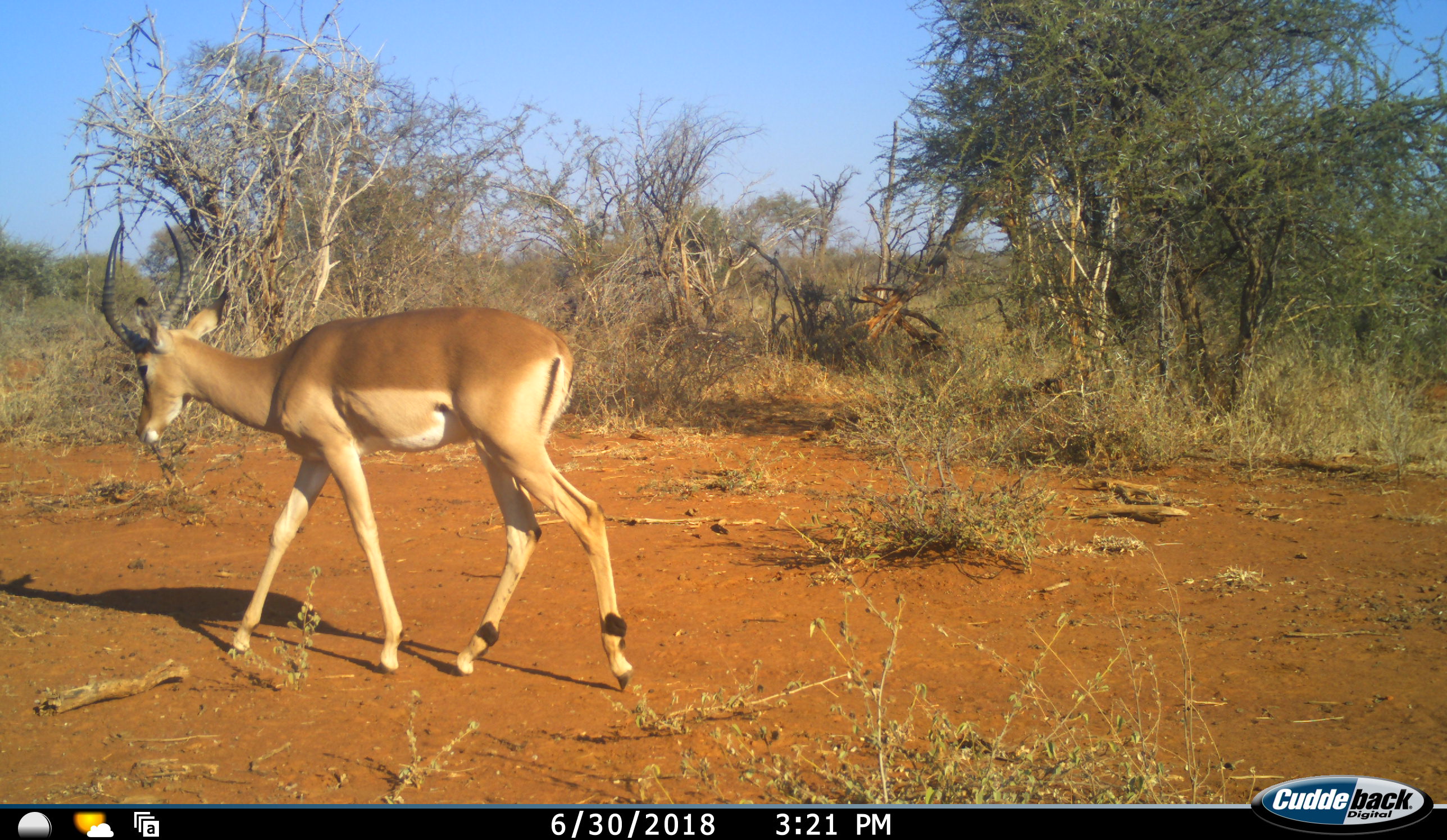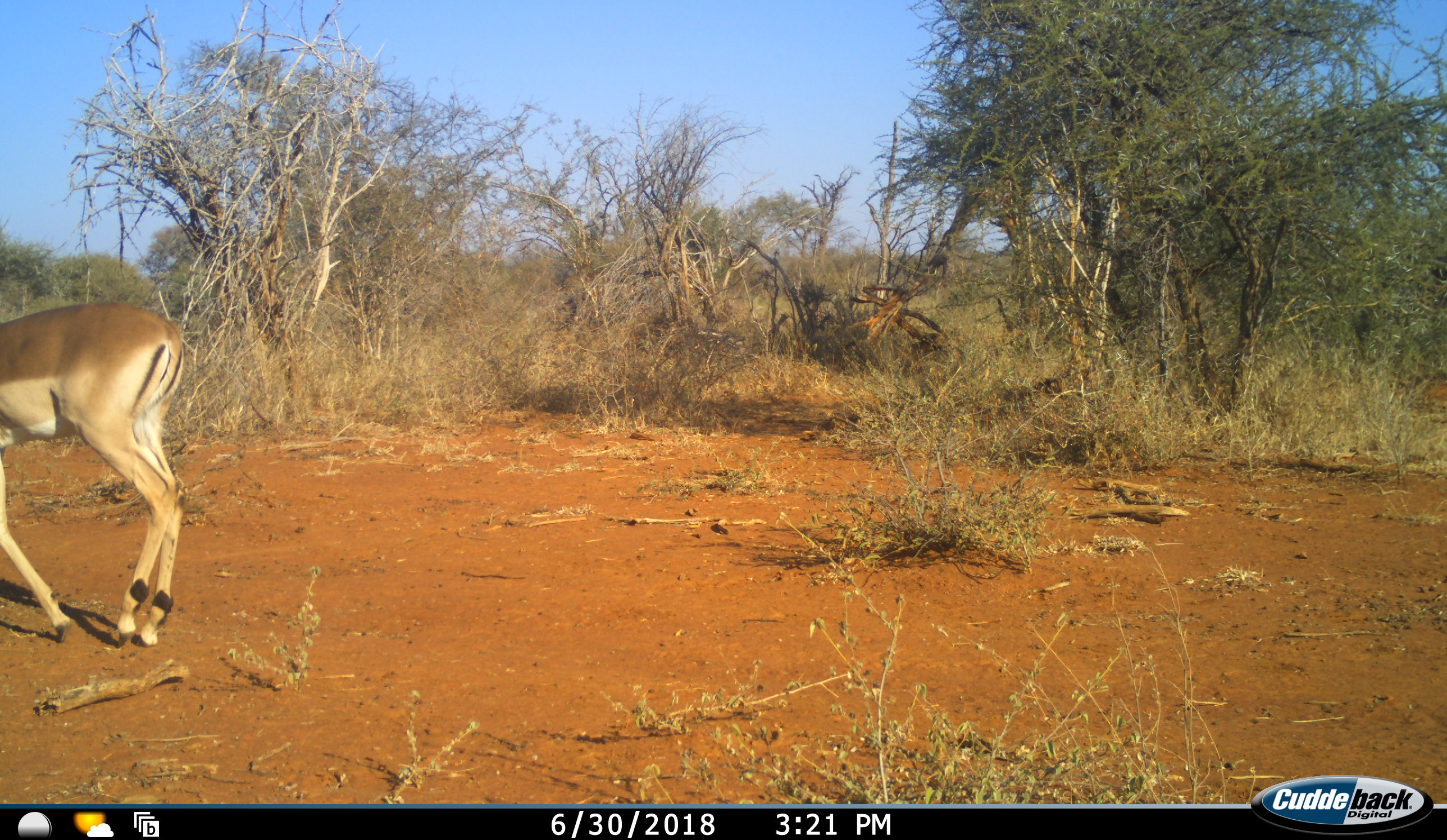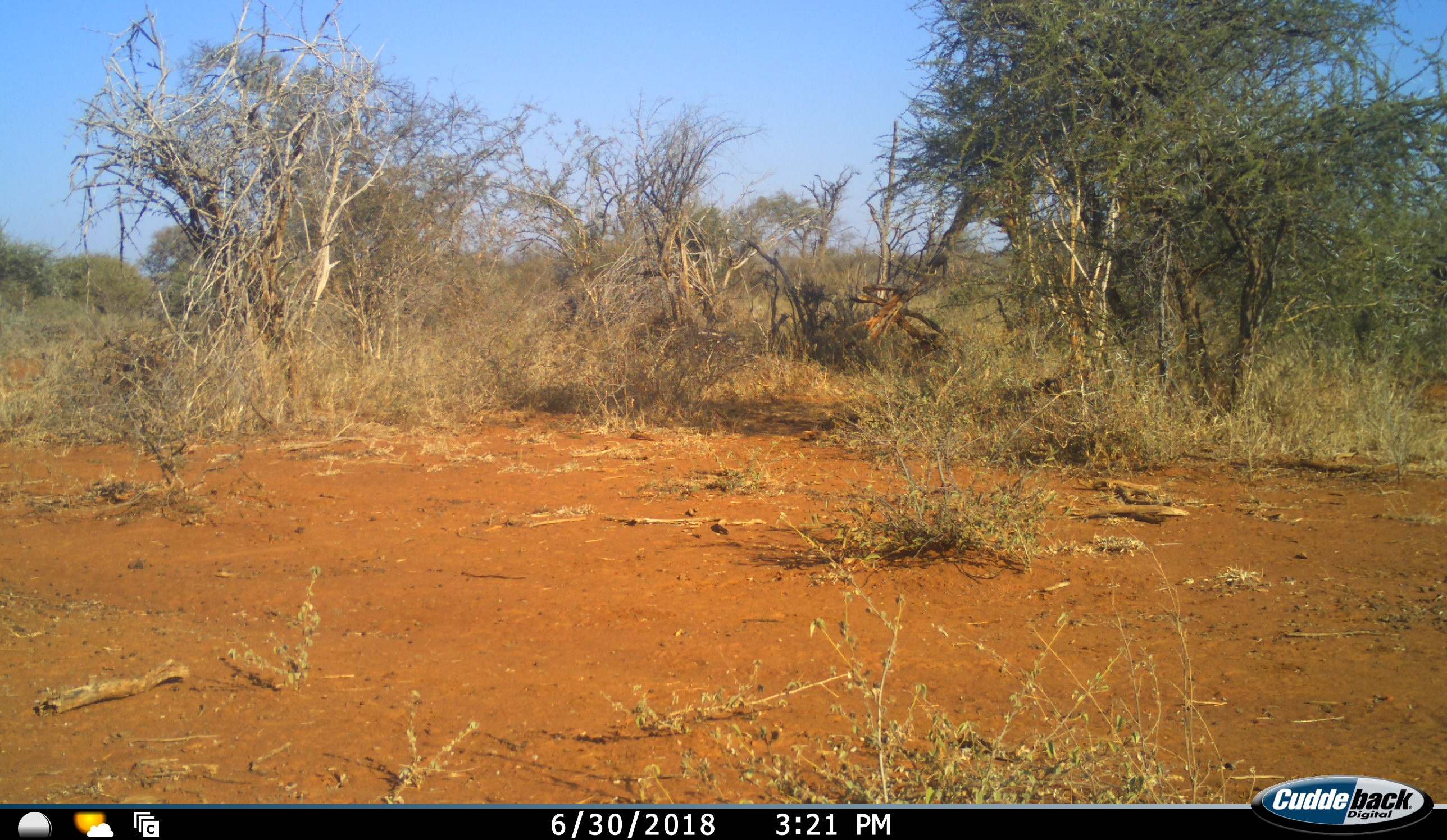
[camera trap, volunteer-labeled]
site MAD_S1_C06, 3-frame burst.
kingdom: Animalia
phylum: Chordata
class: Mammalia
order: Artiodactyla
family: Bovidae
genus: Aepyceros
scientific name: Aepyceros melampus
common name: impala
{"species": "impala (Aepyceros melampus)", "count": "1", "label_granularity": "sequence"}